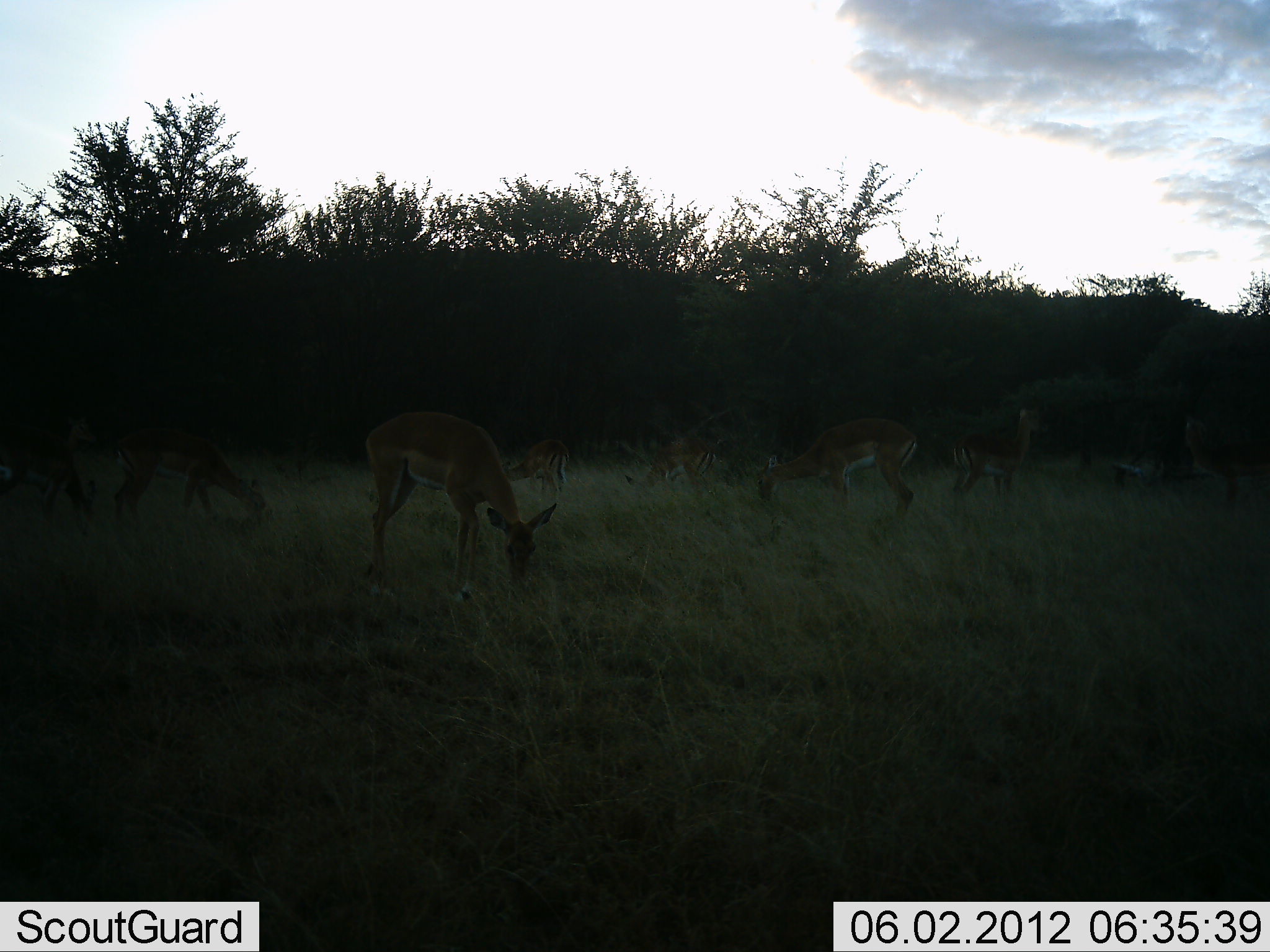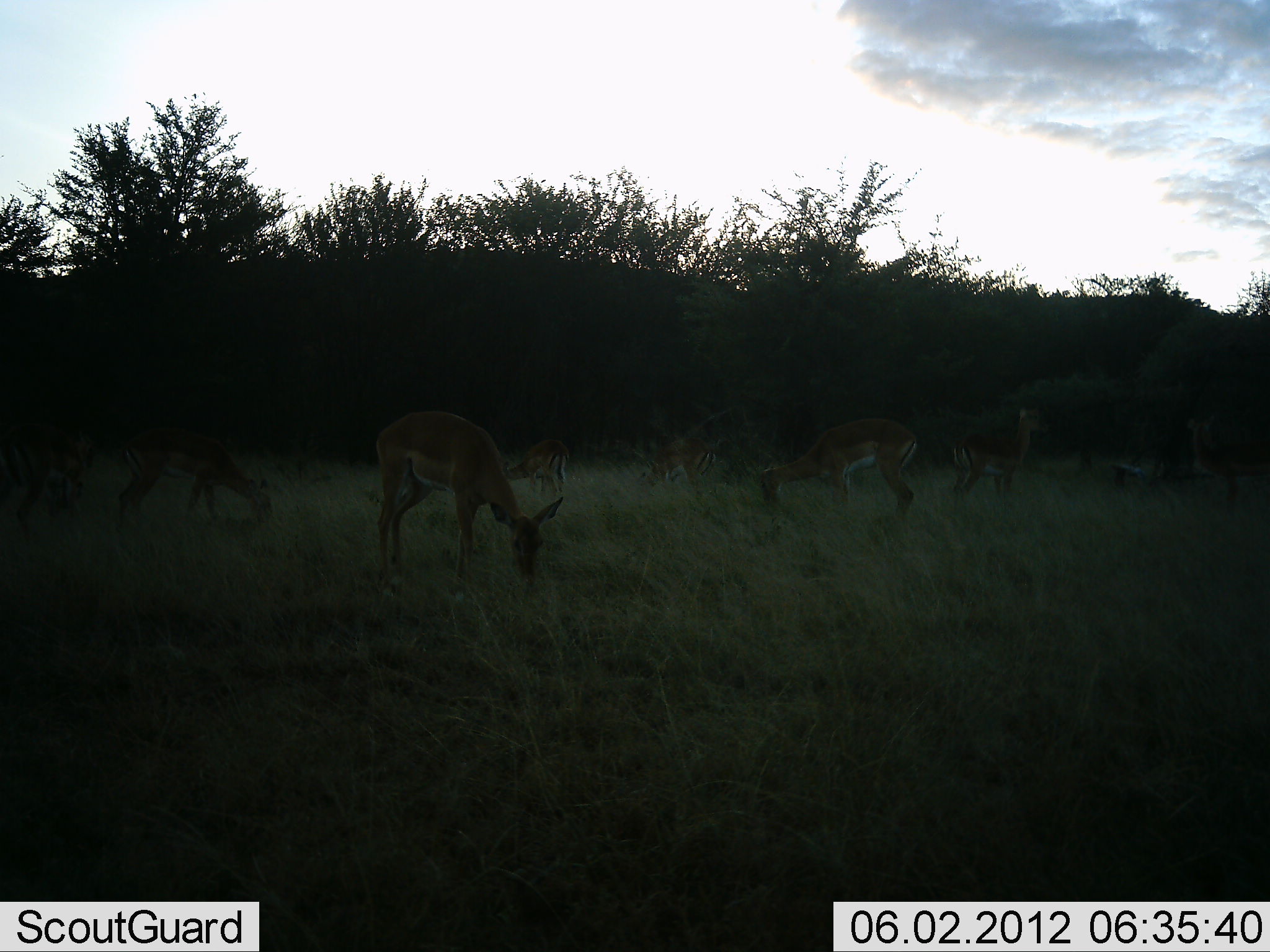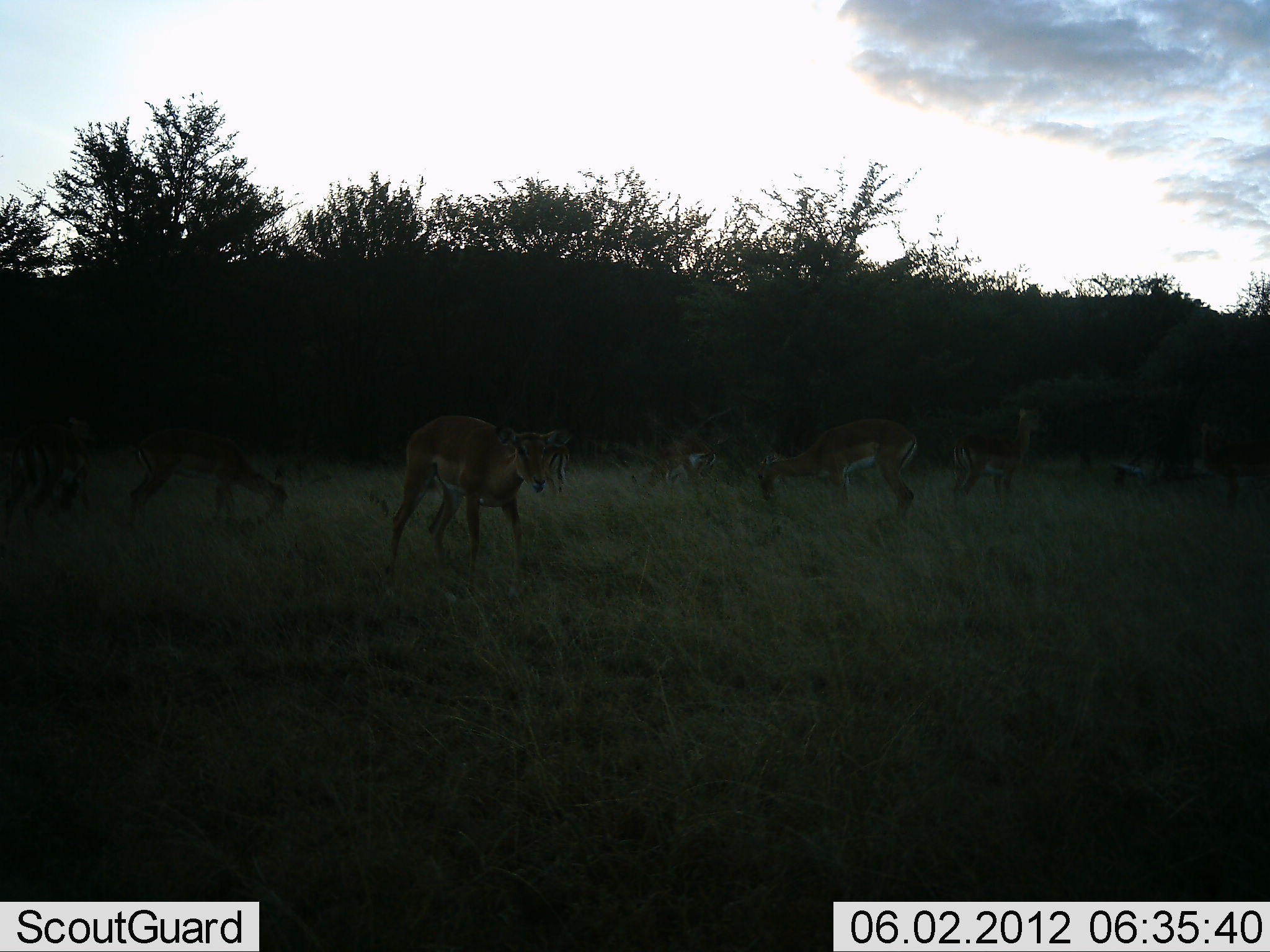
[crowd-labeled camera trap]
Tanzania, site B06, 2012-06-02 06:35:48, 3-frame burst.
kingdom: Animalia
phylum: Chordata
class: Mammalia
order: Artiodactyla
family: Bovidae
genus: Aepyceros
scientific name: Aepyceros melampus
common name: impala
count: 9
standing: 40%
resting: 0%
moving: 0%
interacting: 0%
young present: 0%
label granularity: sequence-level